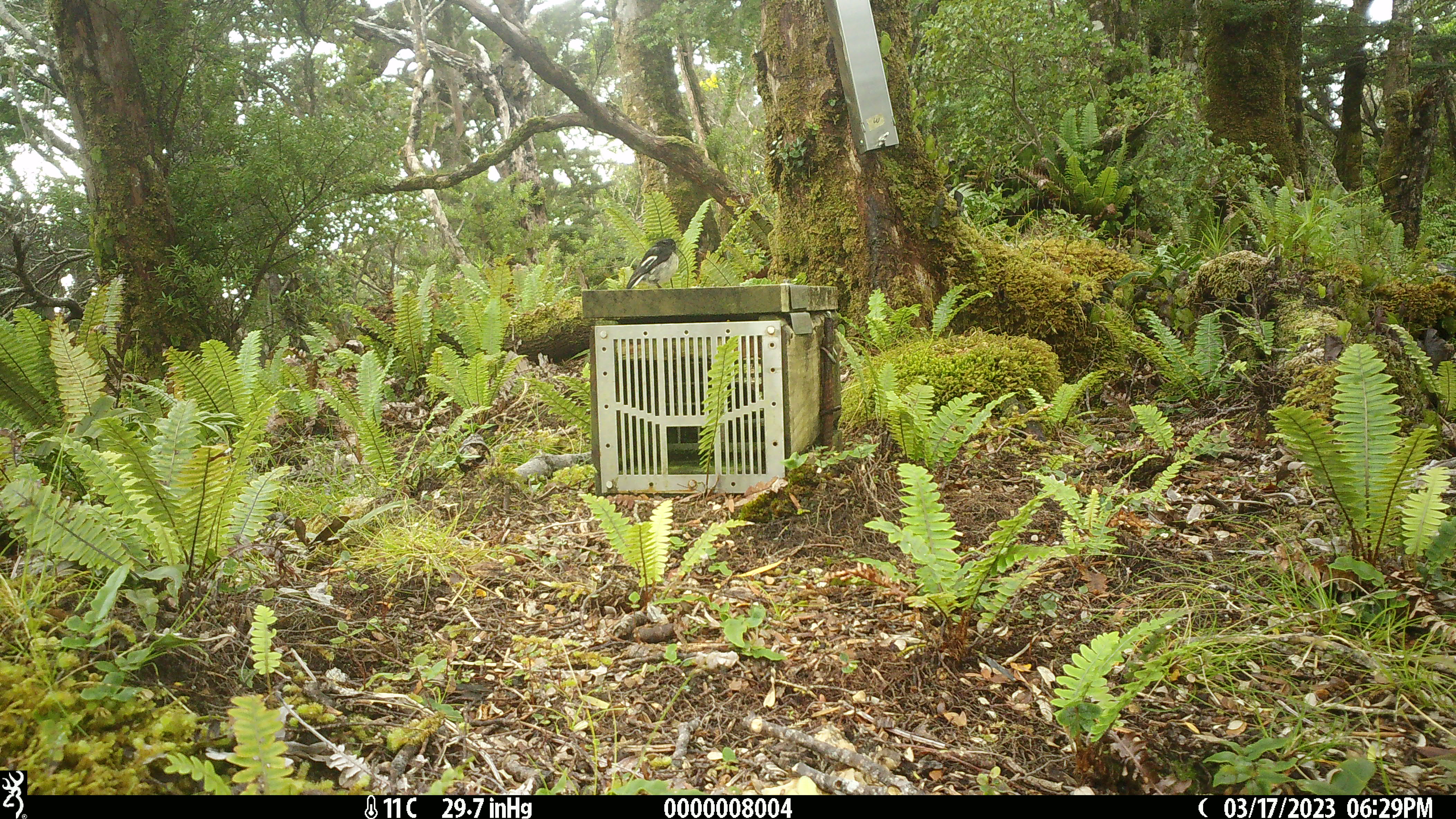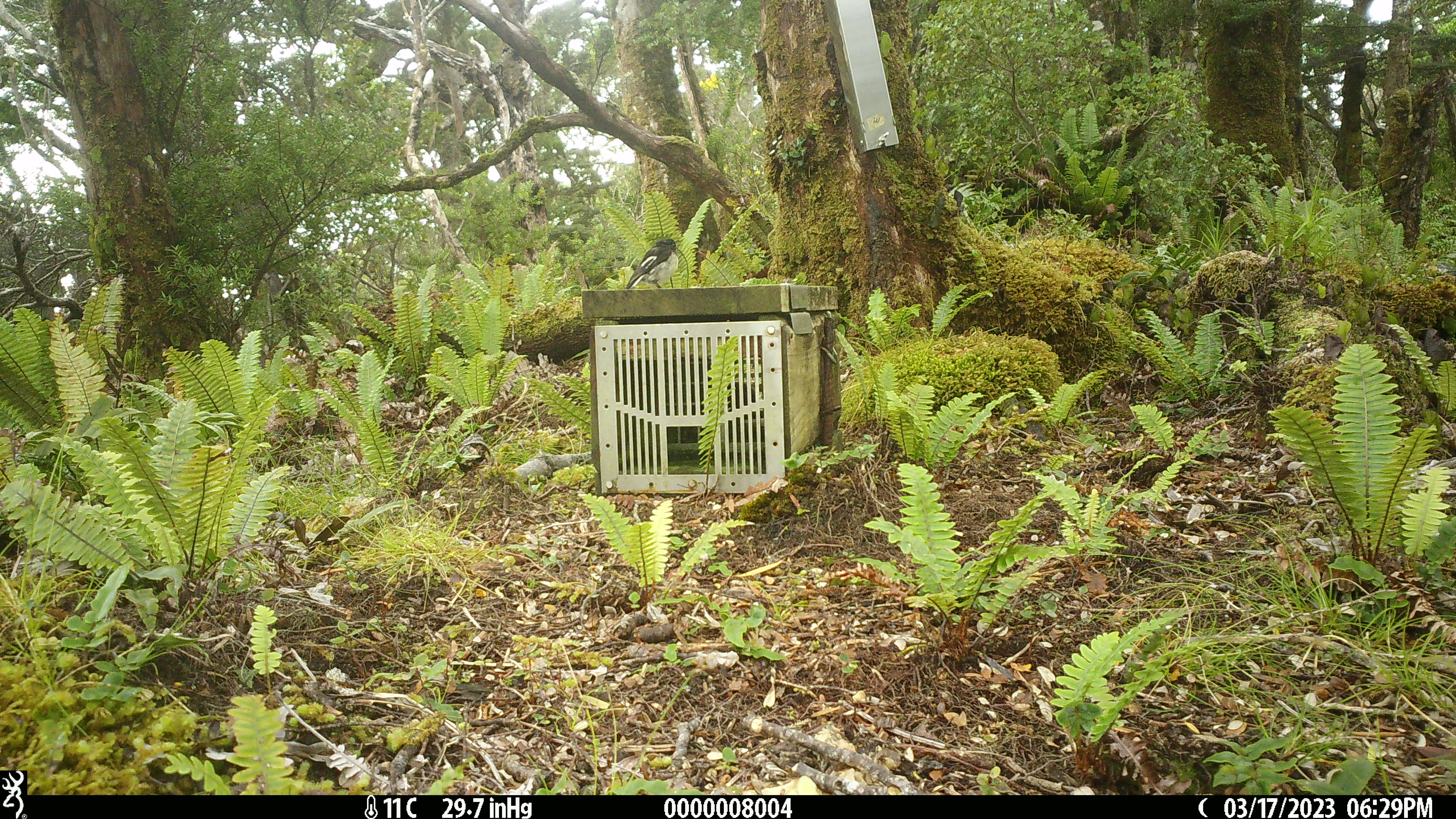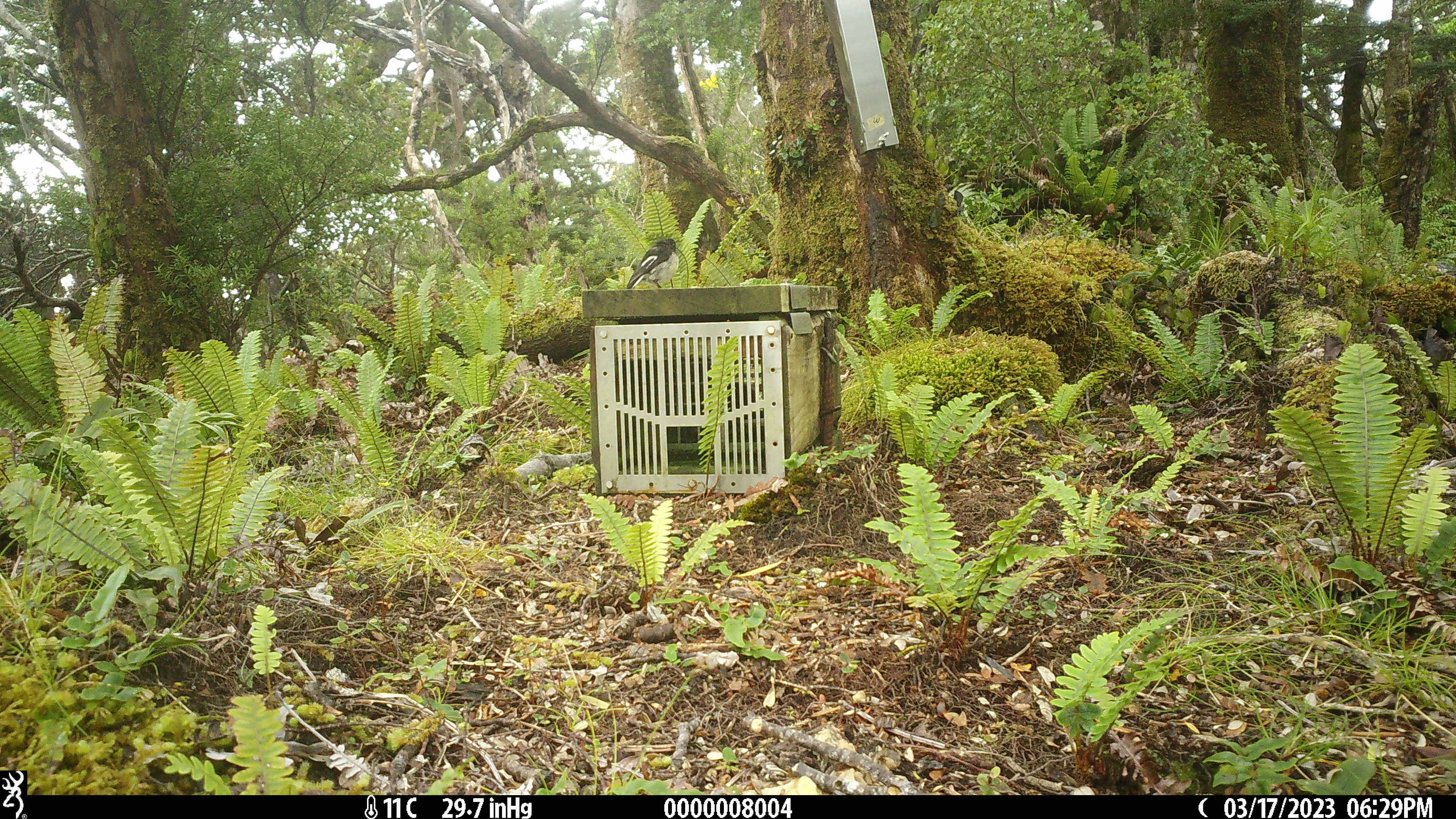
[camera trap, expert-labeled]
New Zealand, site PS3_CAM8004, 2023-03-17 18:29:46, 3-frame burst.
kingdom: Animalia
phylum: Chordata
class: Aves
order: Passeriformes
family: Petroicidae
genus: Petroica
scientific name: Petroica macrocephala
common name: tomtit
Tomtit (Petroica macrocephala).